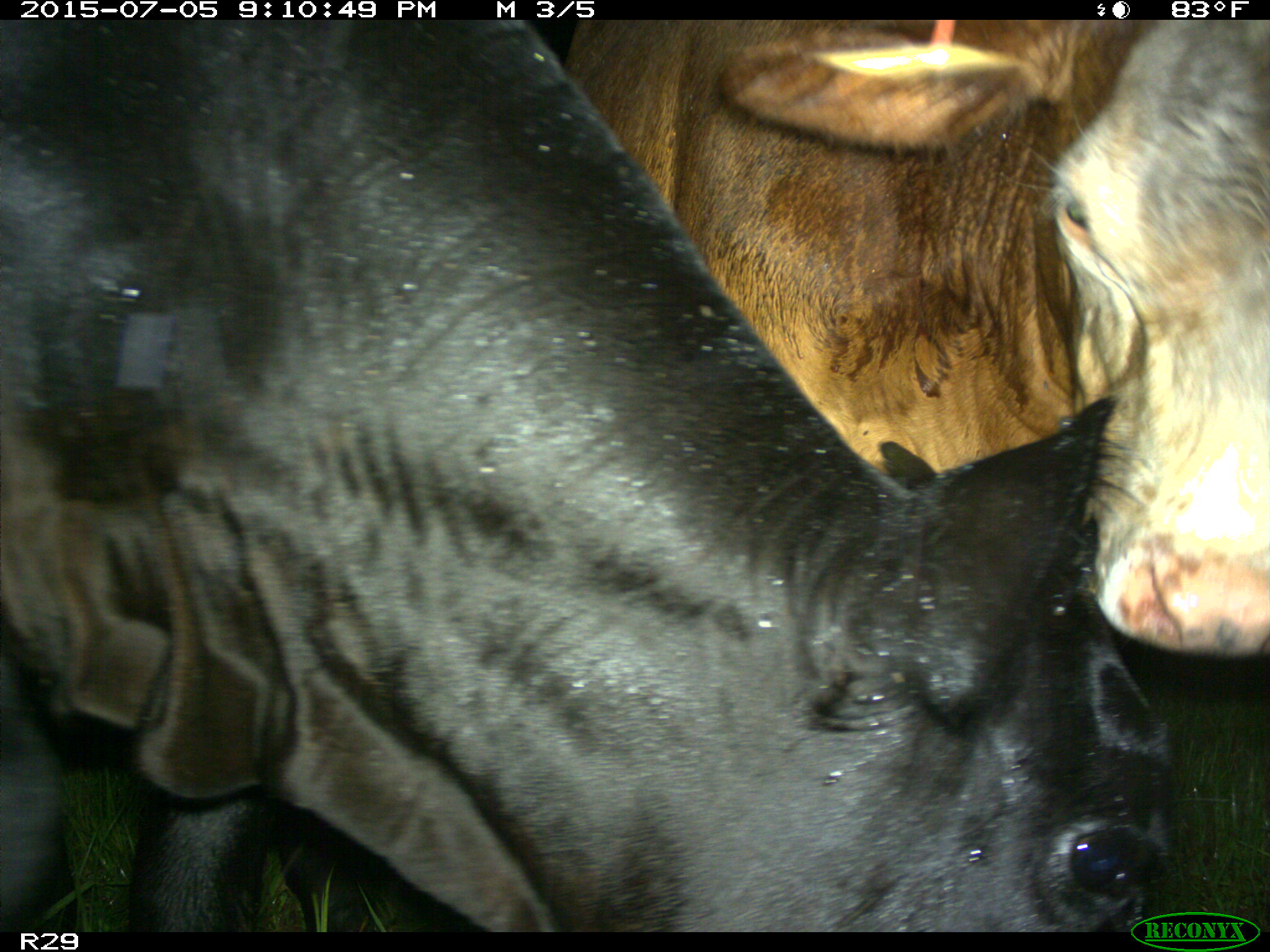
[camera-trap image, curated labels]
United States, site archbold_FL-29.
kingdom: Animalia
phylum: Chordata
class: Mammalia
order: Artiodactyla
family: Bovidae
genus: Bos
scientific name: Bos taurus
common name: domestic cow